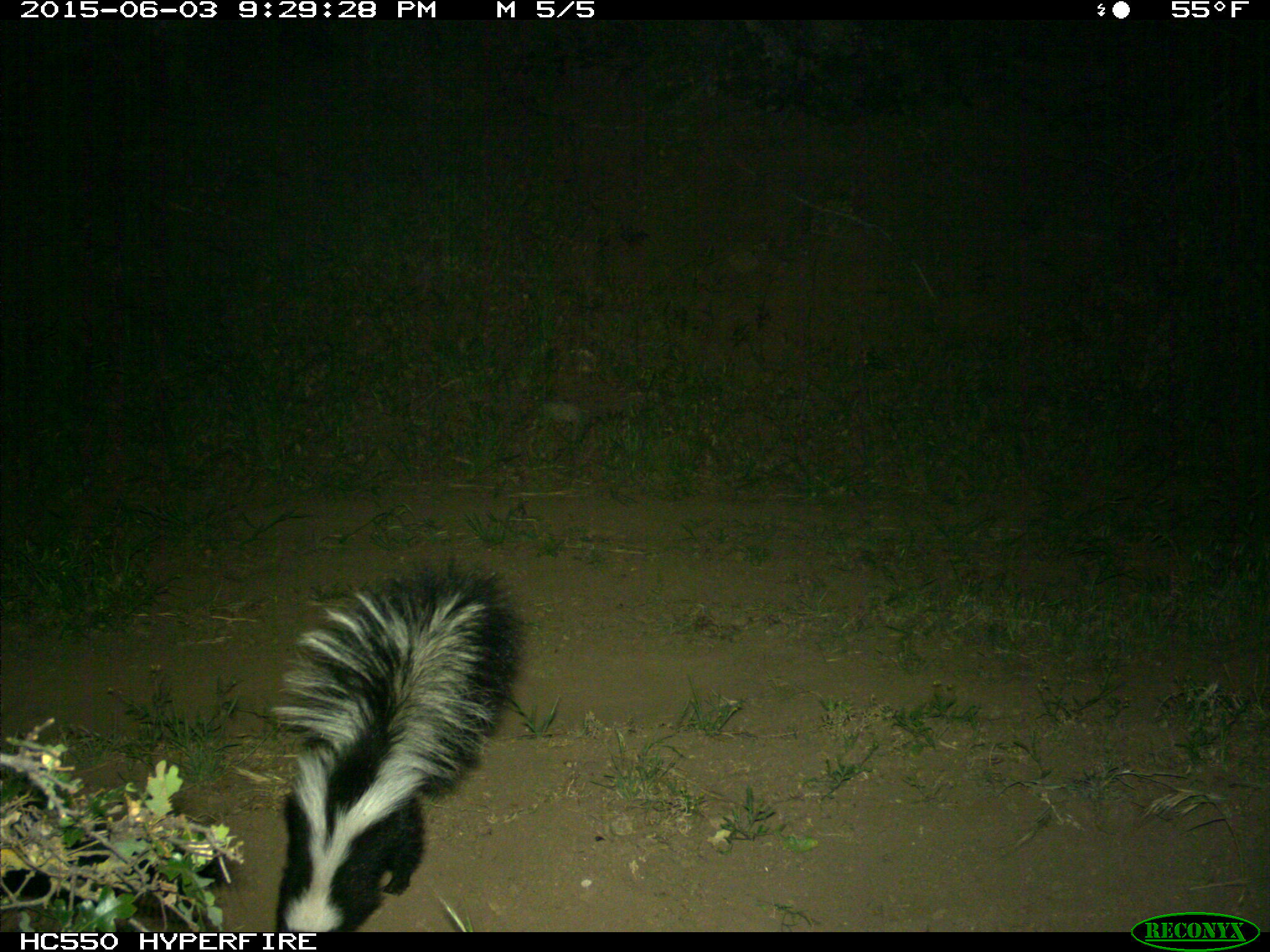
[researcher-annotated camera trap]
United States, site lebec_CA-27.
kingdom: Animalia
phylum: Chordata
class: Mammalia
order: Carnivora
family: Mephitidae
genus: Mephitis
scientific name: Mephitis mephitis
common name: striped skunk